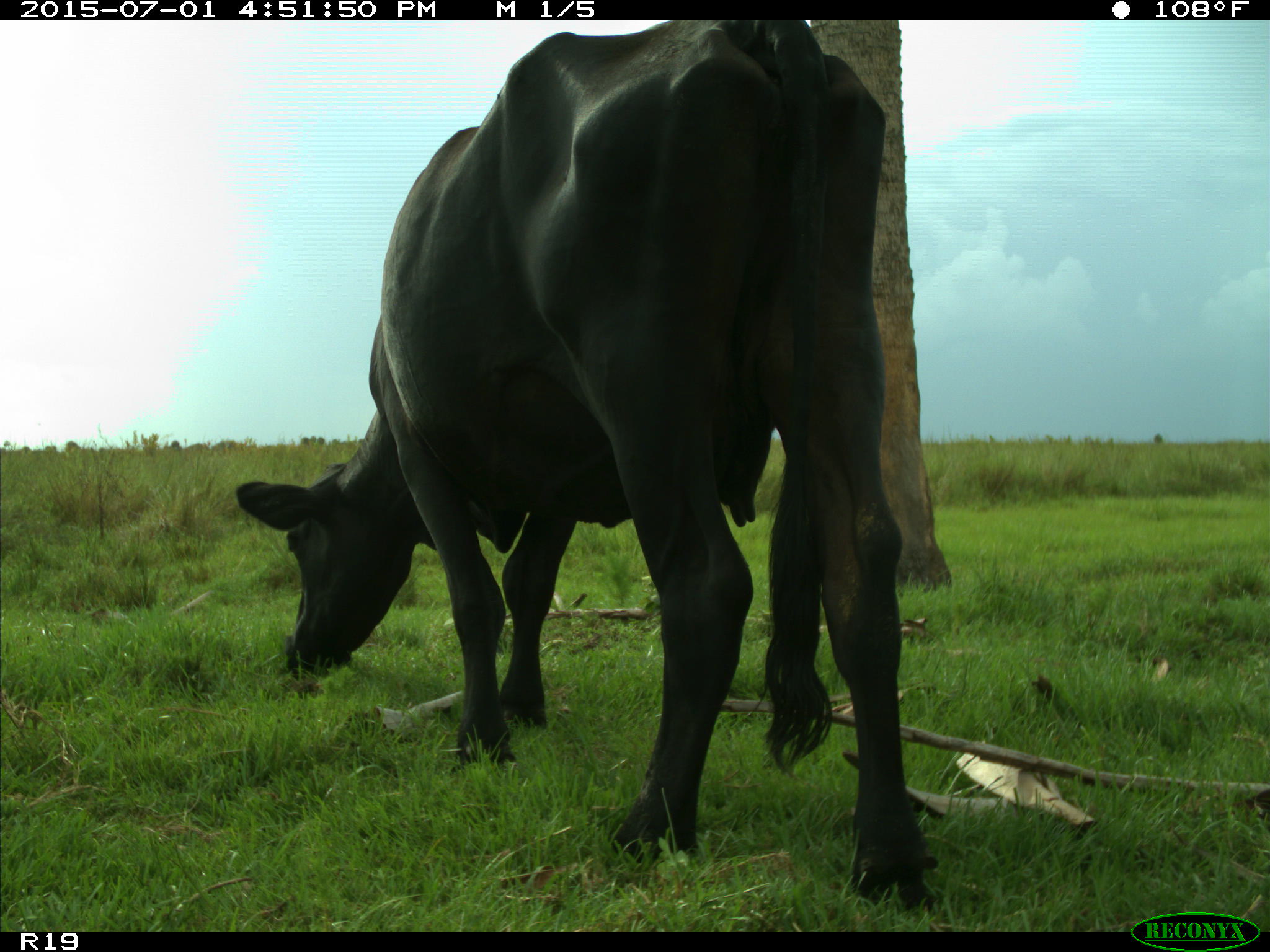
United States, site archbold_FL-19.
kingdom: Animalia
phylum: Chordata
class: Mammalia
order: Artiodactyla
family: Bovidae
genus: Bos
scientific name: Bos taurus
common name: domestic cow